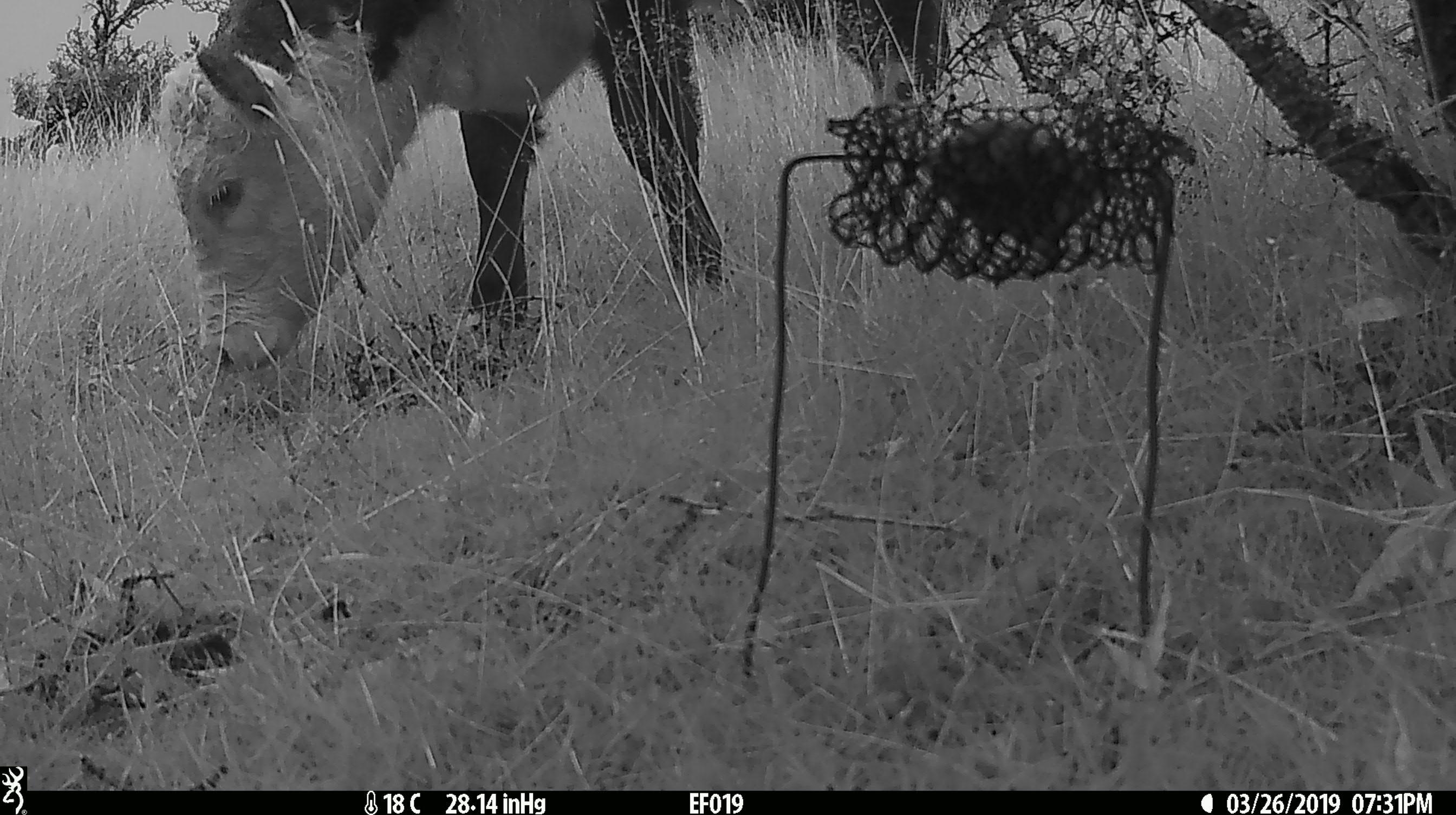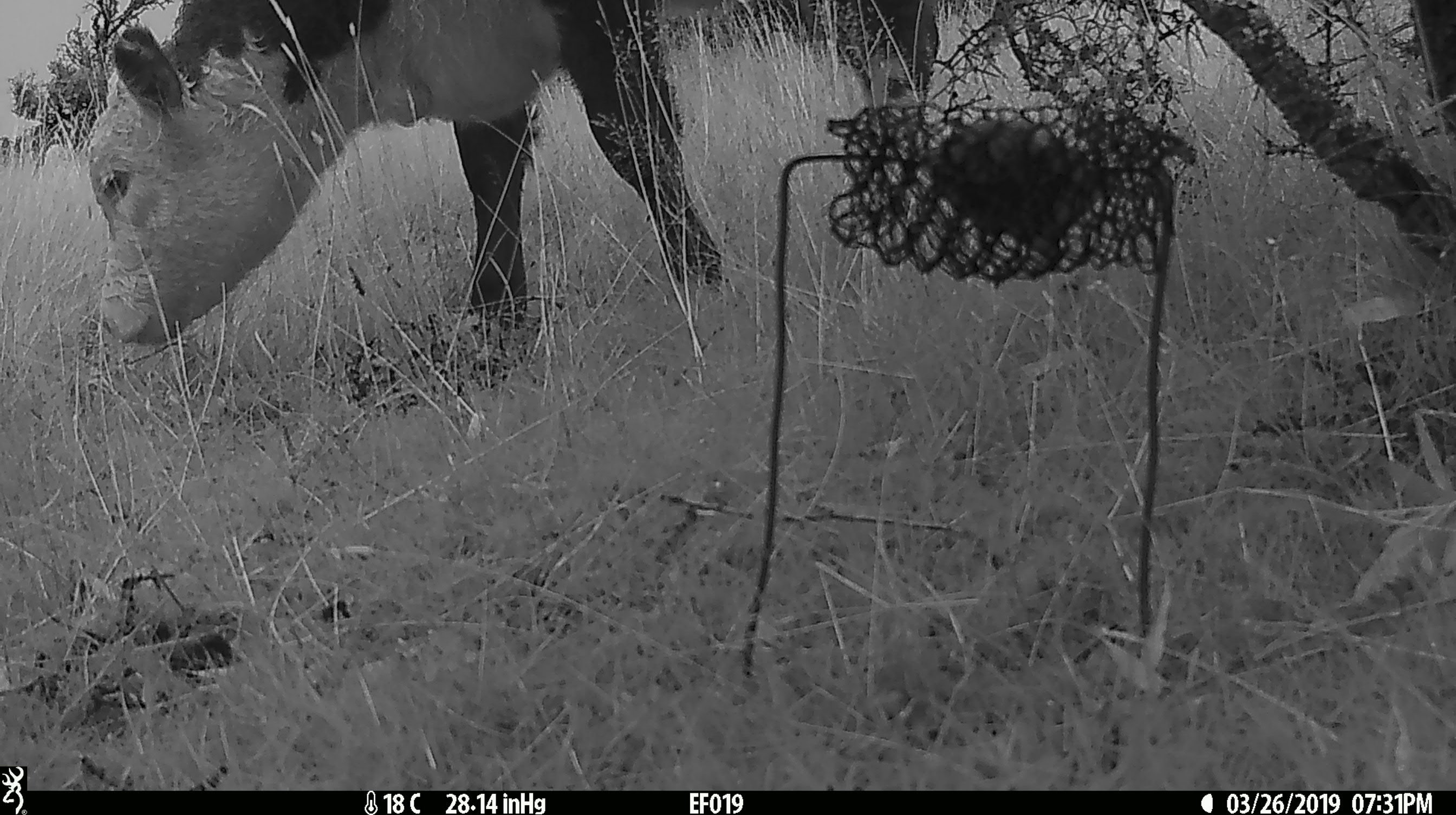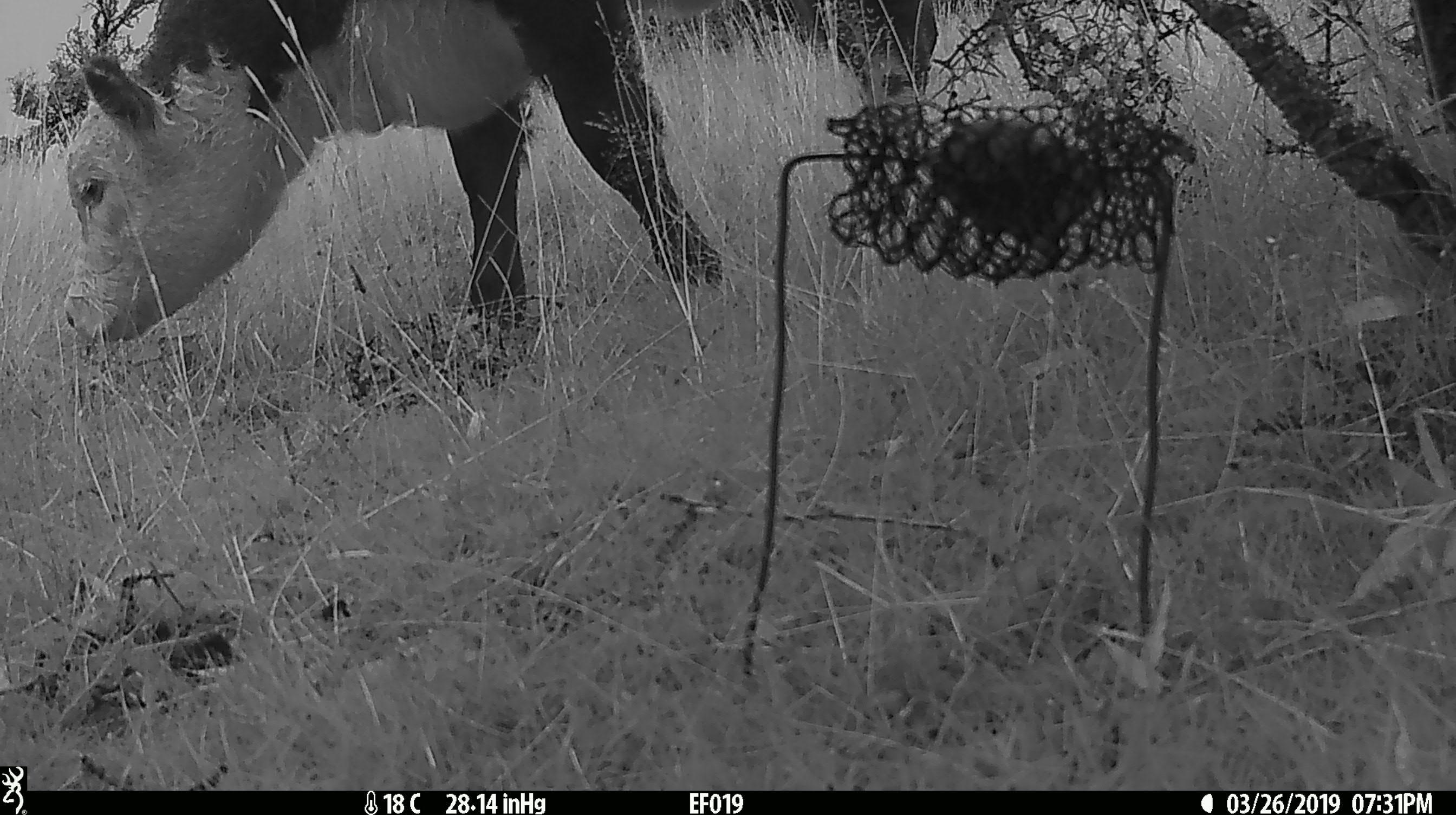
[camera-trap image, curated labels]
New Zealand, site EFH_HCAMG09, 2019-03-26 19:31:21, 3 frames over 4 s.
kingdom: Animalia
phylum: Chordata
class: Mammalia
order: Artiodactyla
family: Bovidae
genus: Bos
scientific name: Bos taurus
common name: domestic cow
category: cow